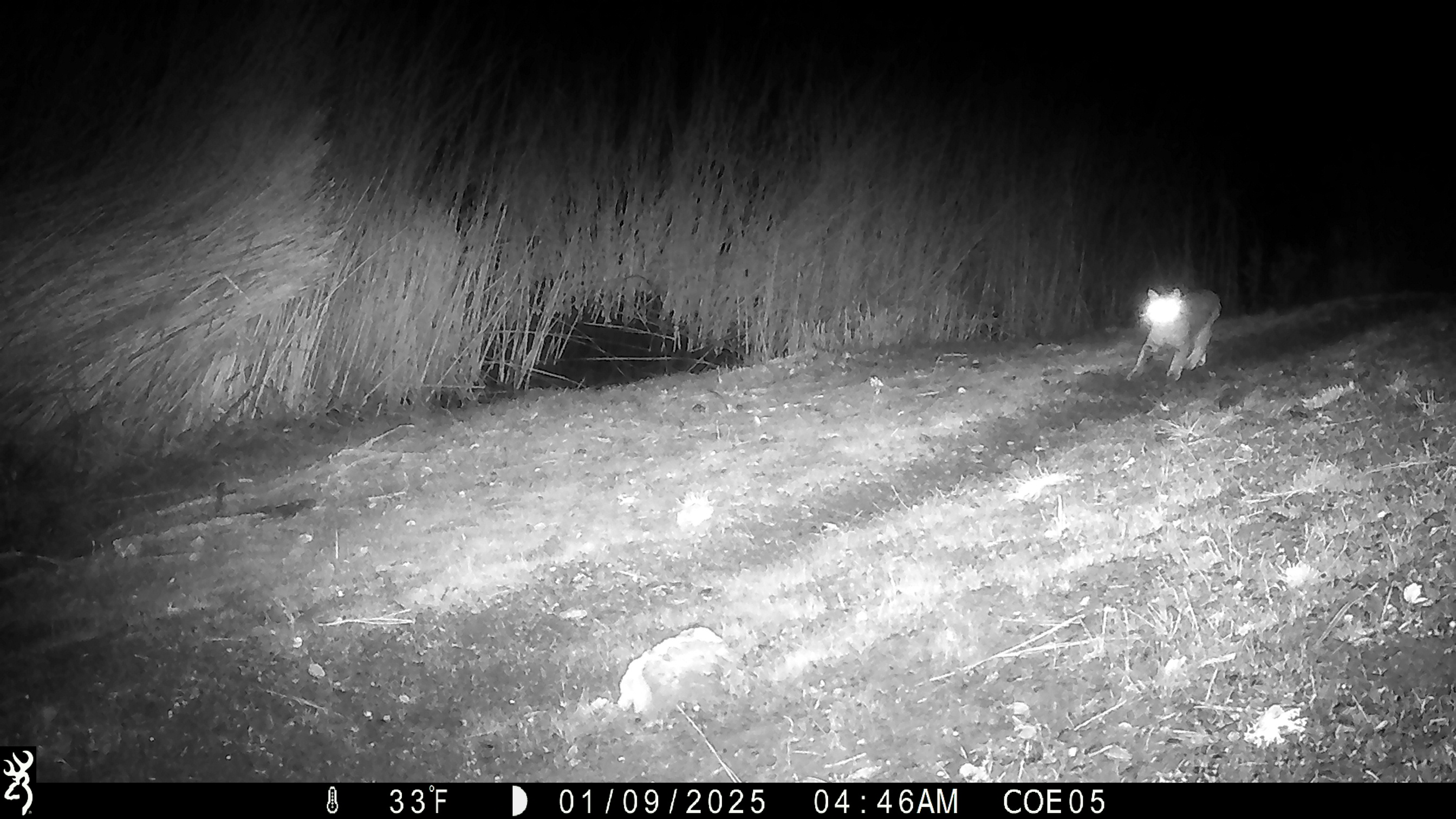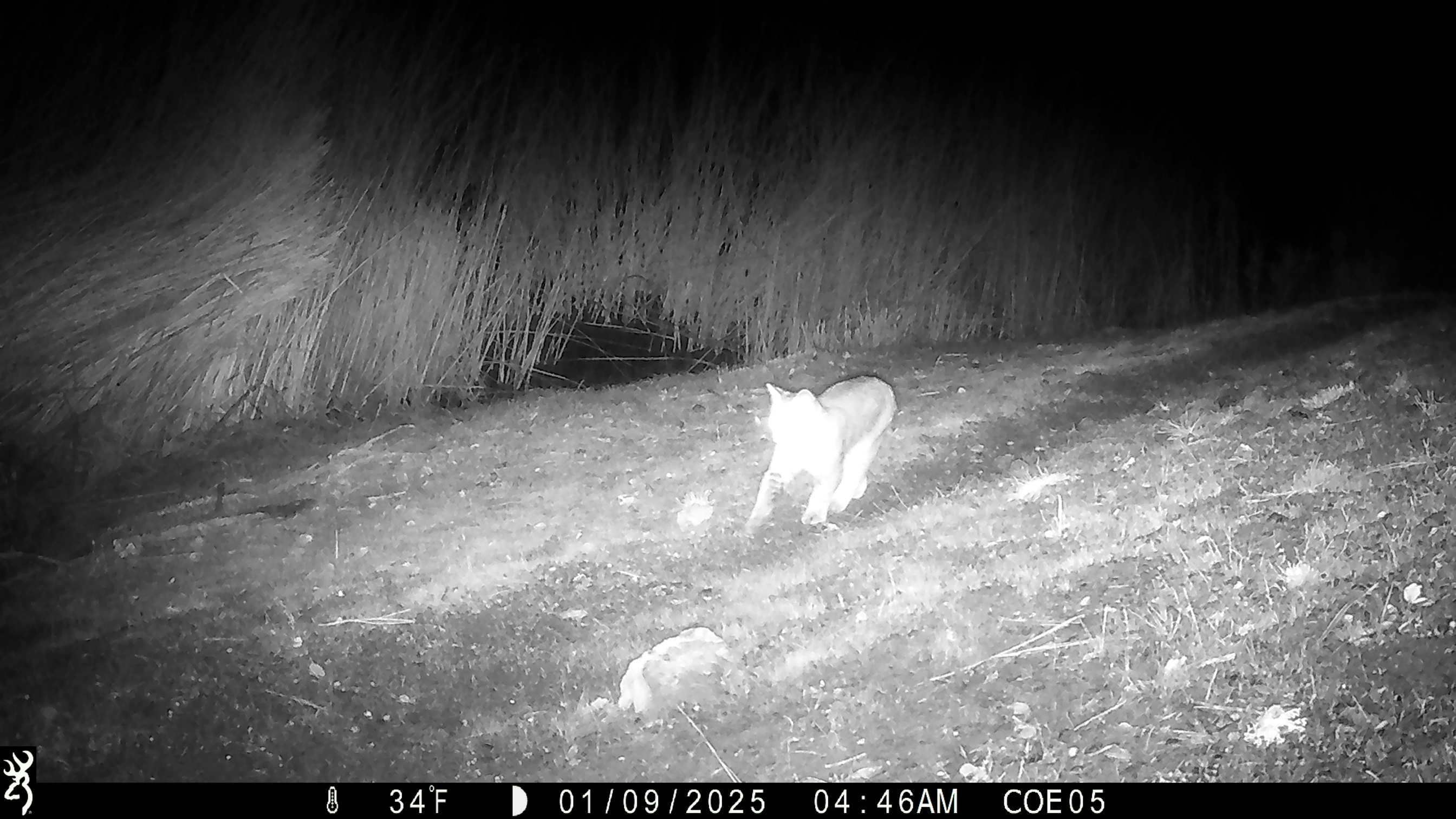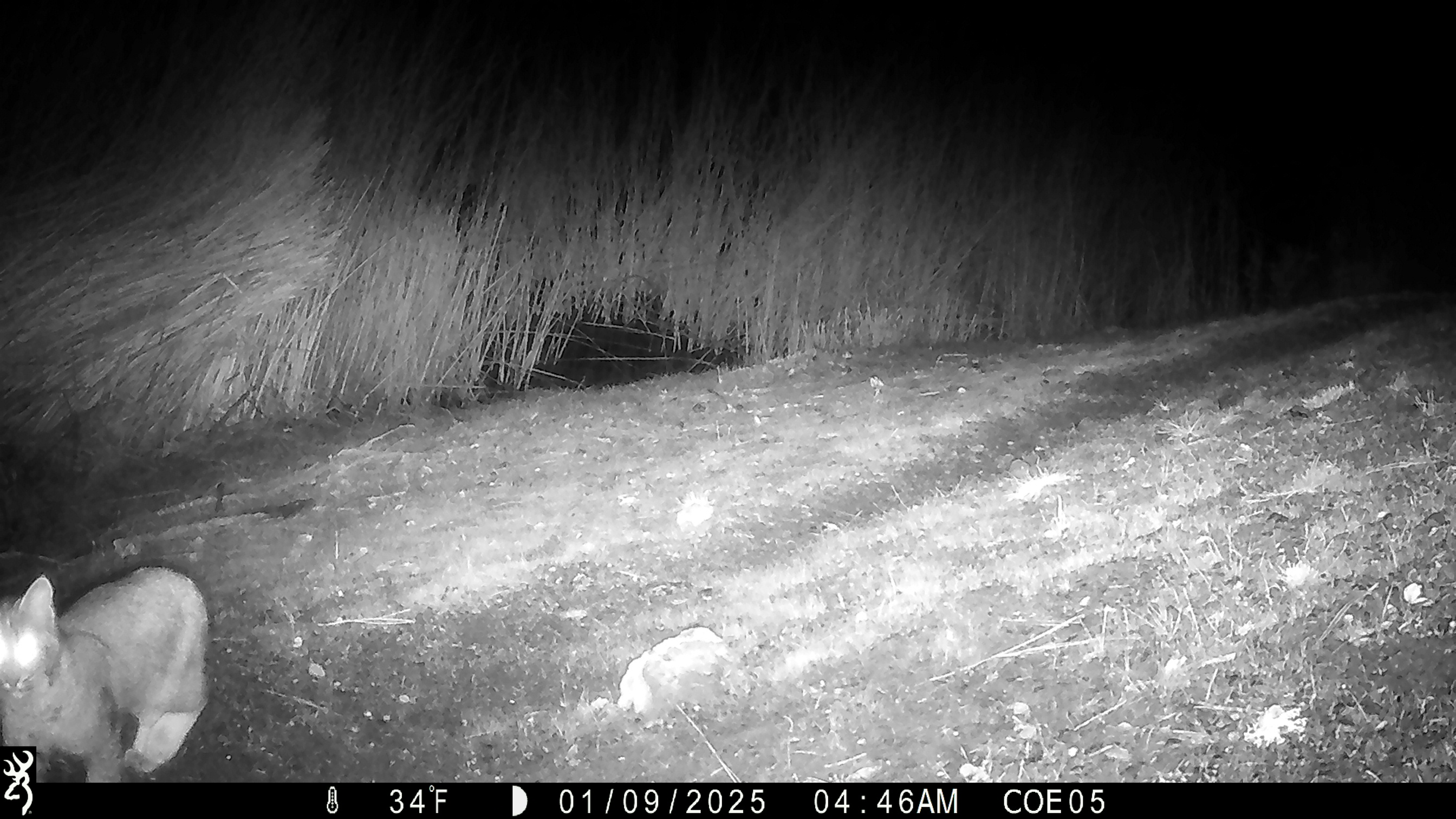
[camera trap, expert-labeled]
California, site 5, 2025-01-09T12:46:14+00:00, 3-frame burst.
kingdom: Animalia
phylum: Chordata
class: Mammalia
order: Carnivora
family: Felidae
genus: Lynx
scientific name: Lynx rufus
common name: bobcat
Bobcat (Lynx rufus).